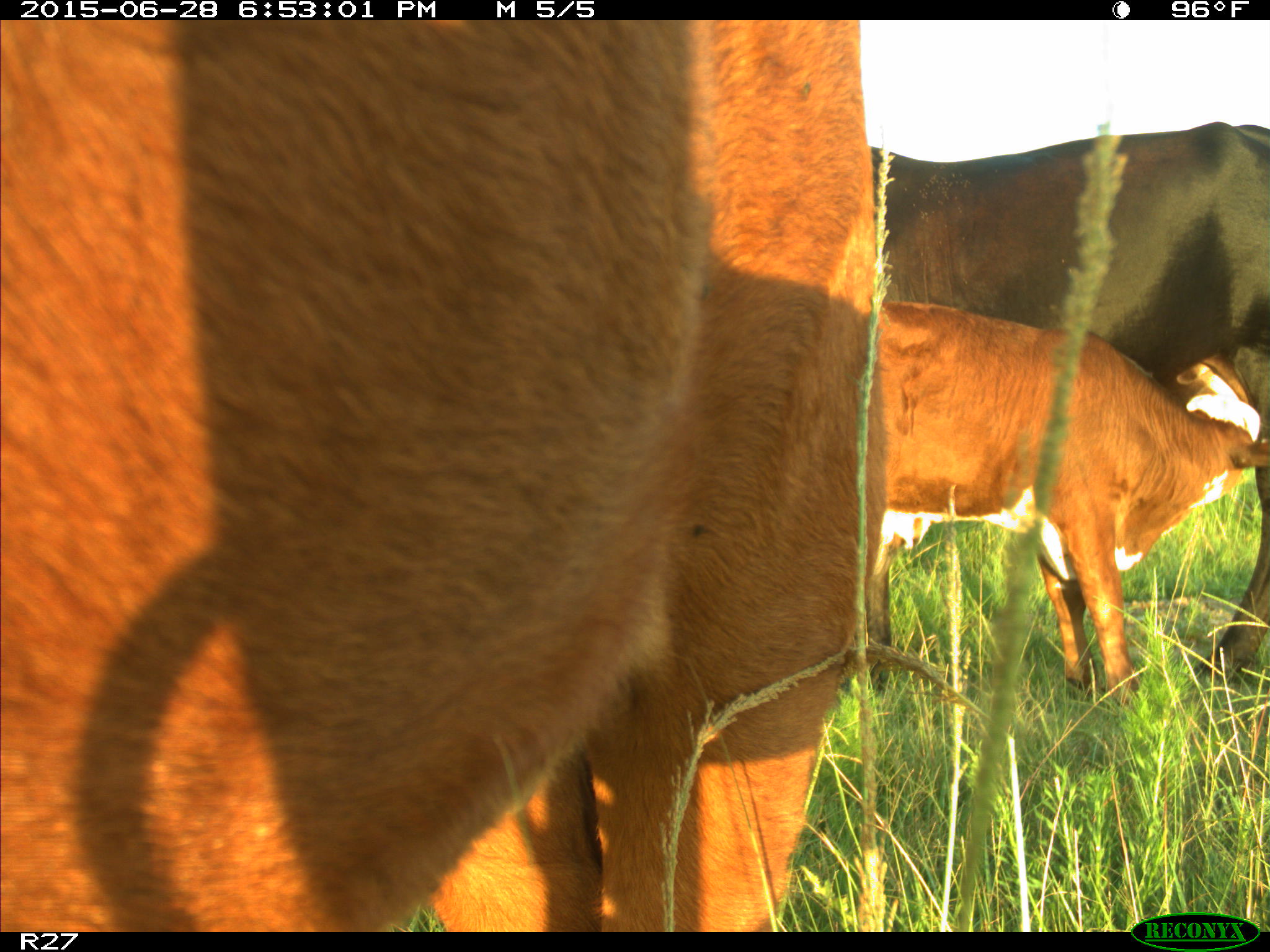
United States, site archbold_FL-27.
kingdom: Animalia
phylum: Chordata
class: Mammalia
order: Artiodactyla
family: Bovidae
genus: Bos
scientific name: Bos taurus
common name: domestic cow